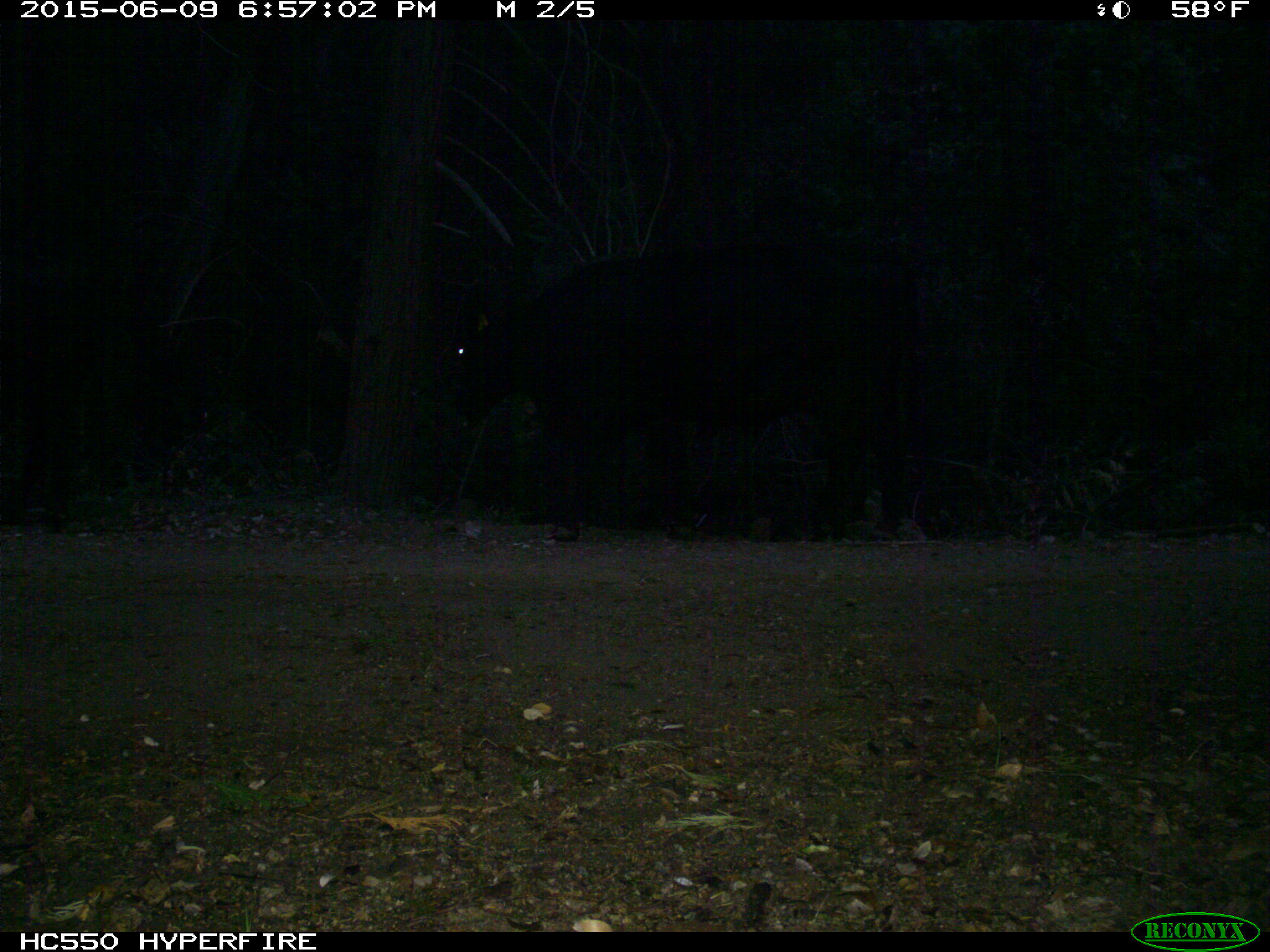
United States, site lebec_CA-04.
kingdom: Animalia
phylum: Chordata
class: Mammalia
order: Artiodactyla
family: Bovidae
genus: Bos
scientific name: Bos taurus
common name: domestic cow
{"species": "Bos taurus (domestic cow)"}